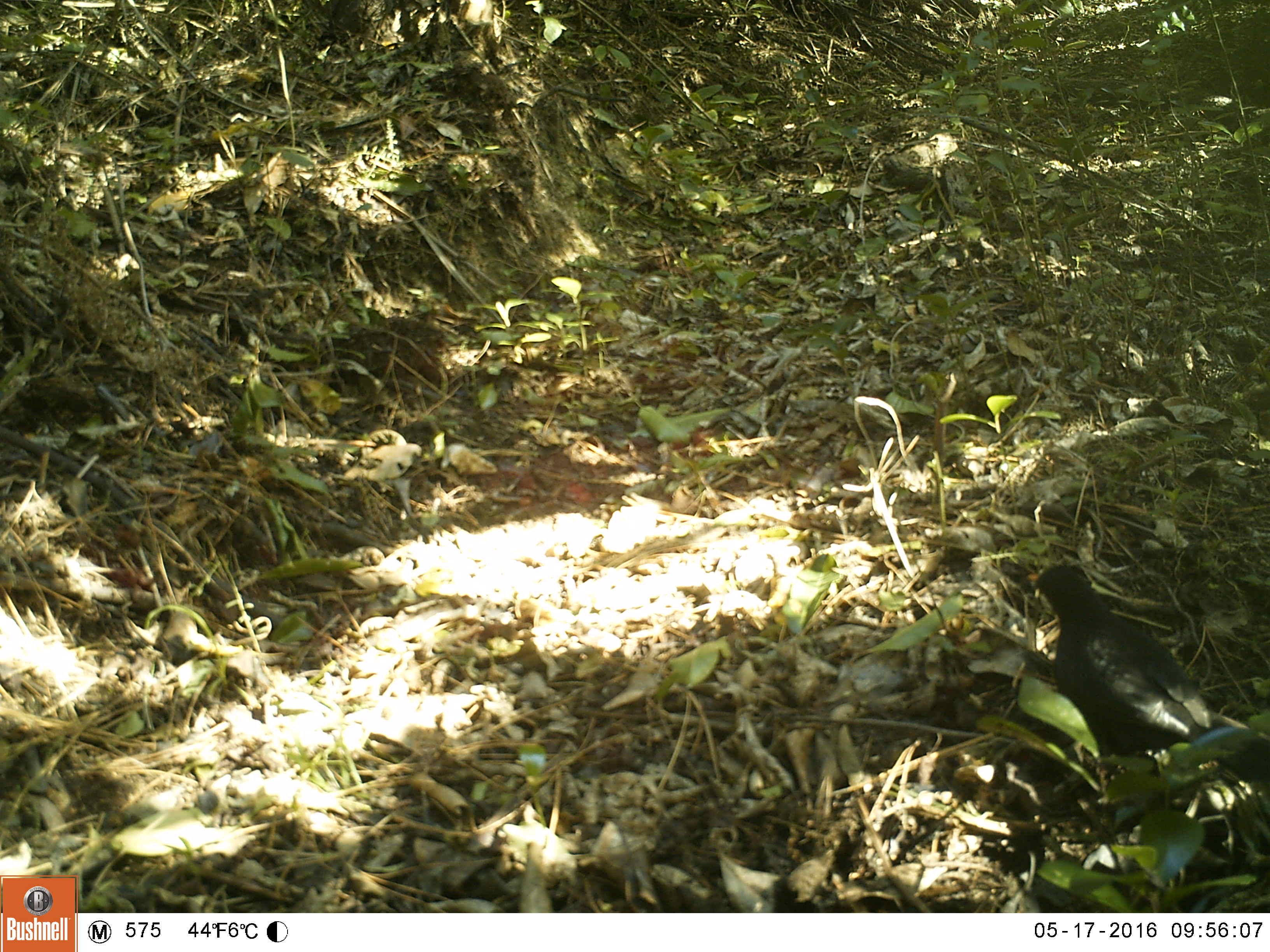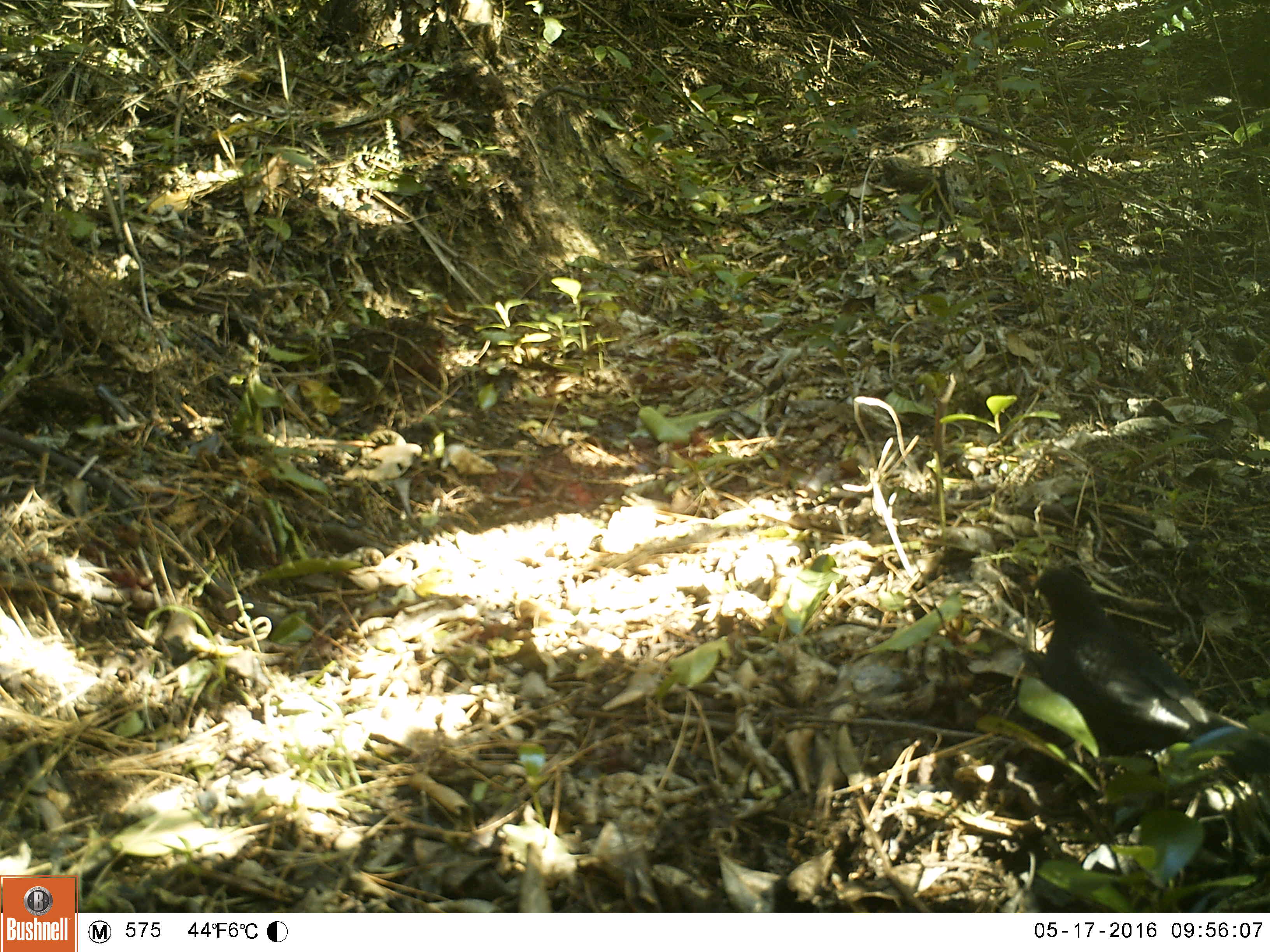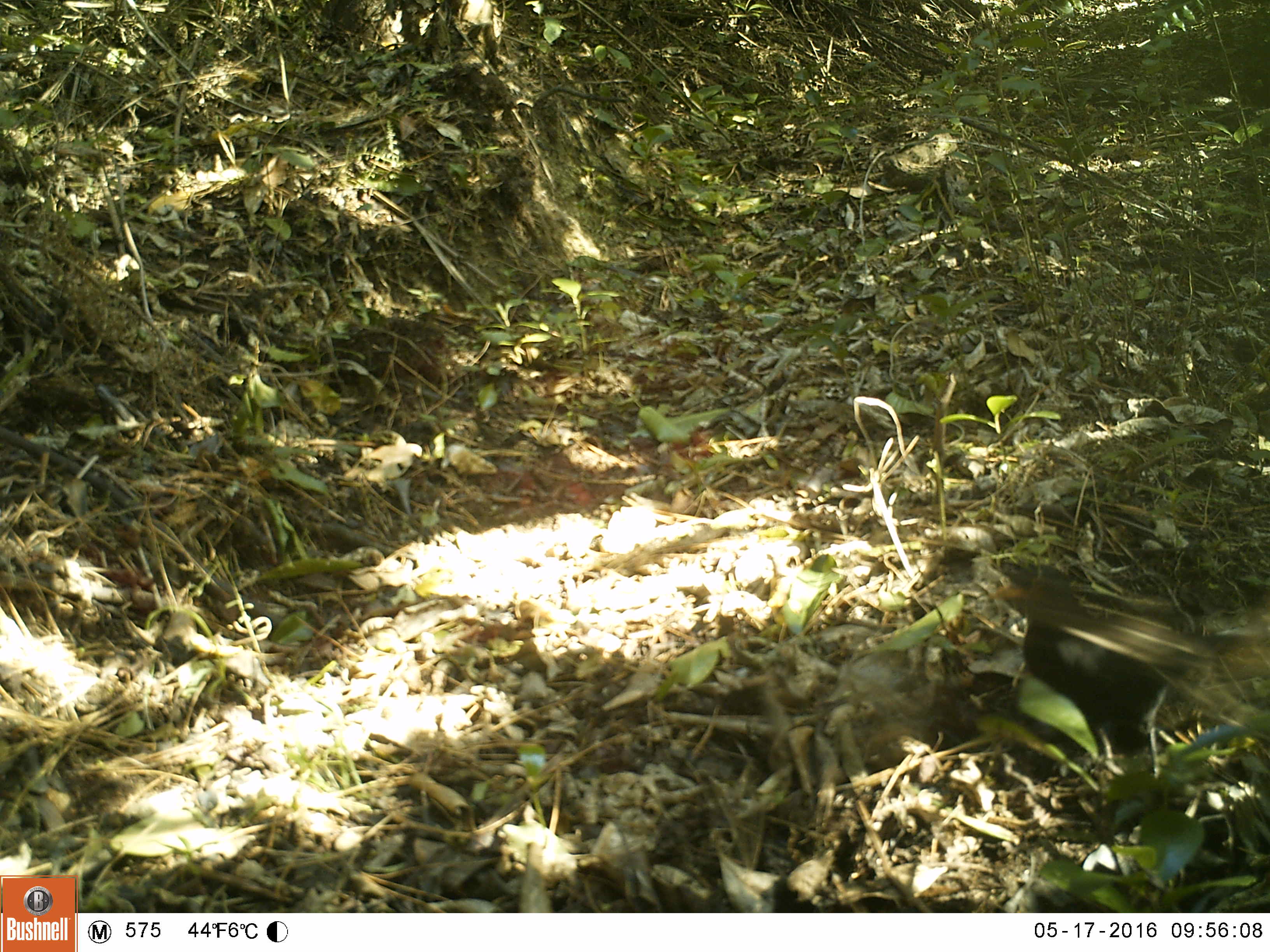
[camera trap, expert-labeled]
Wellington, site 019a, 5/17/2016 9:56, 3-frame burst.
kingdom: Animalia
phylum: Chordata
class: Aves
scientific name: Aves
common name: bird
Bird (Aves).